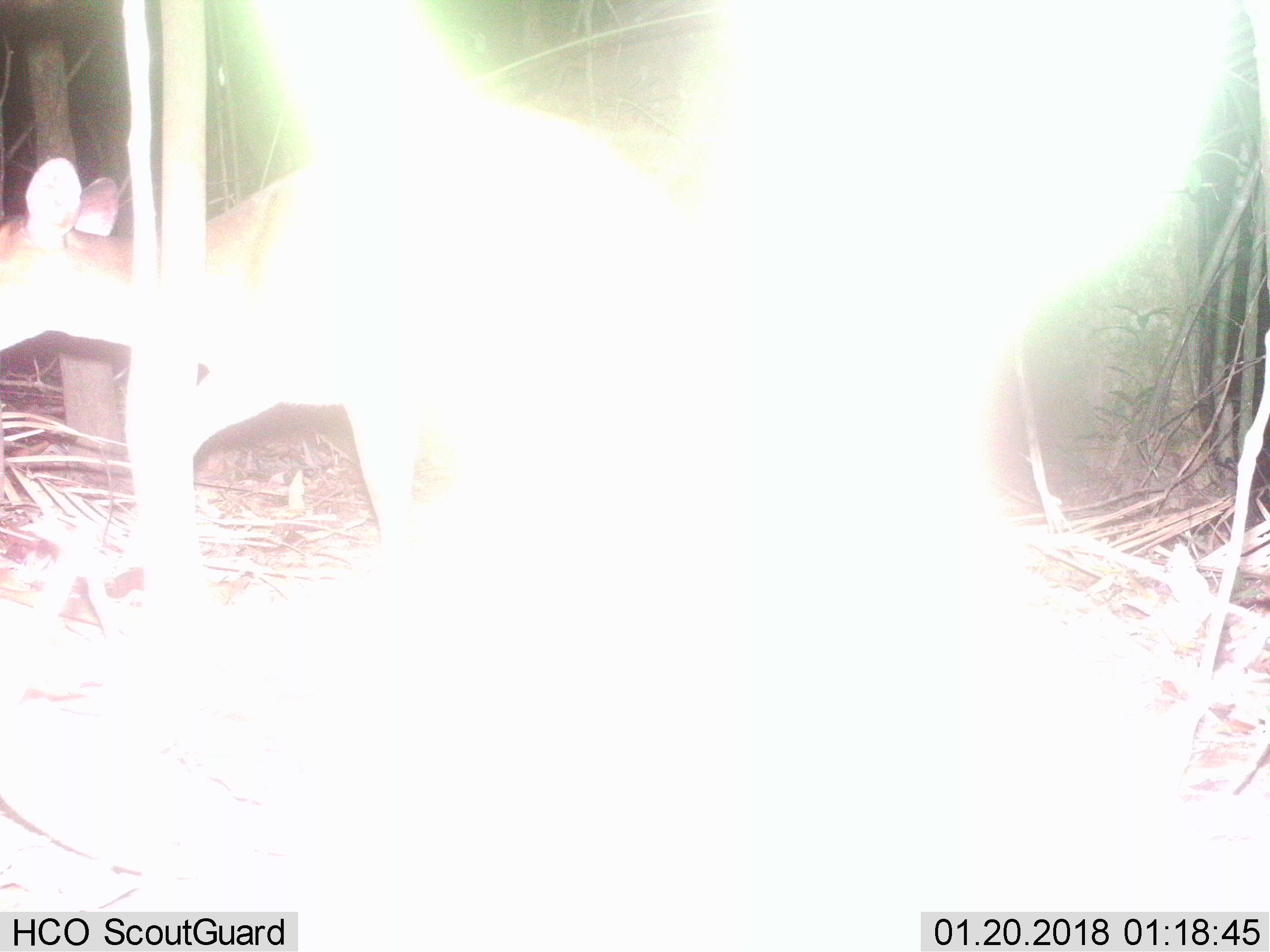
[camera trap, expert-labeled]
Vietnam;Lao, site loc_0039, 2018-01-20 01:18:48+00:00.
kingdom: Animalia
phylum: Chordata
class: Mammalia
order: Artiodactyla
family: Cervidae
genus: Muntiacus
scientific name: Muntiacus vuquangensis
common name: large-antlered muntjac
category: large antlered muntjac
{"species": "large antlered muntjac (large-antlered muntjac) (Muntiacus vuquangensis)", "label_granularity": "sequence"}